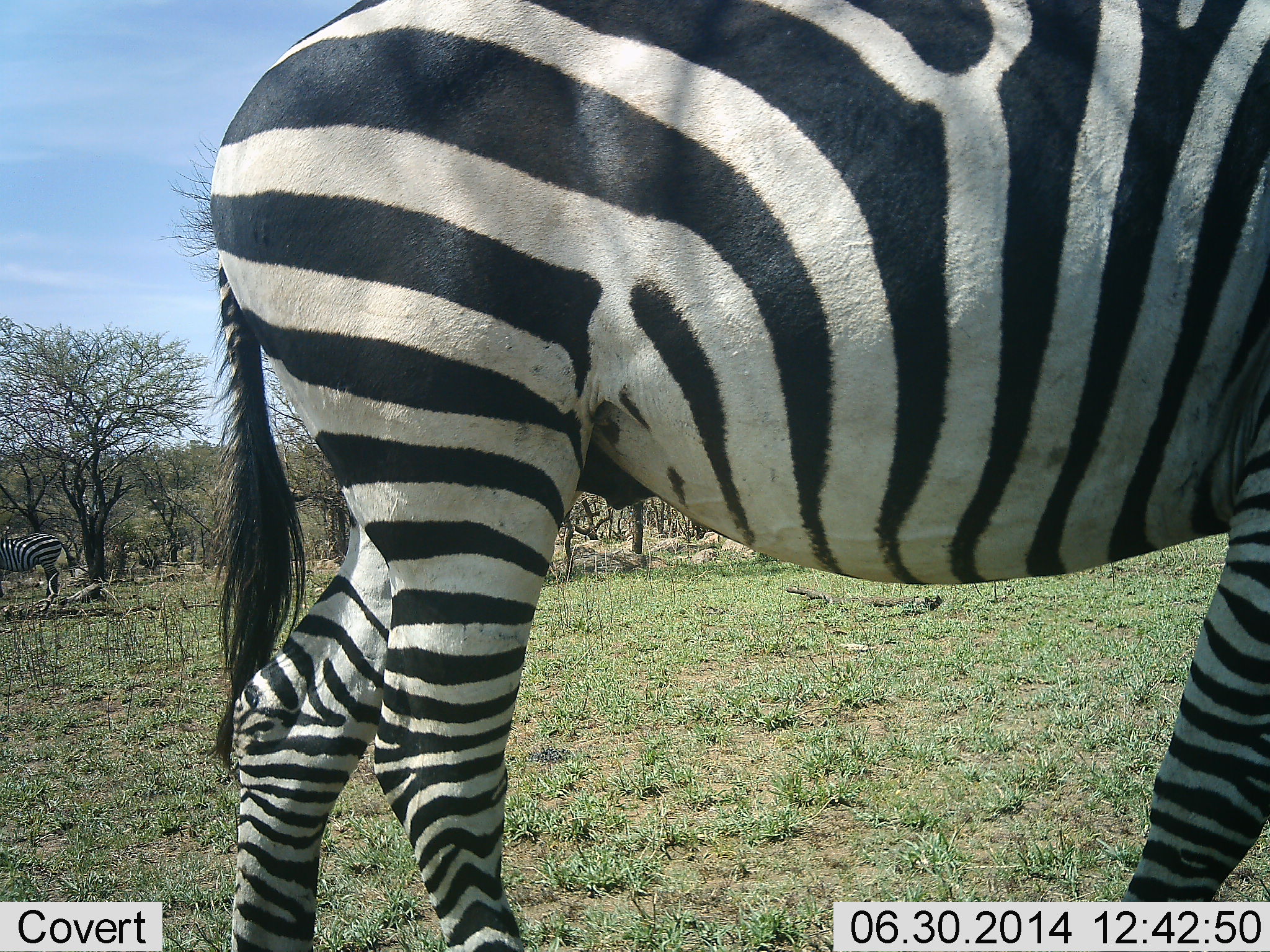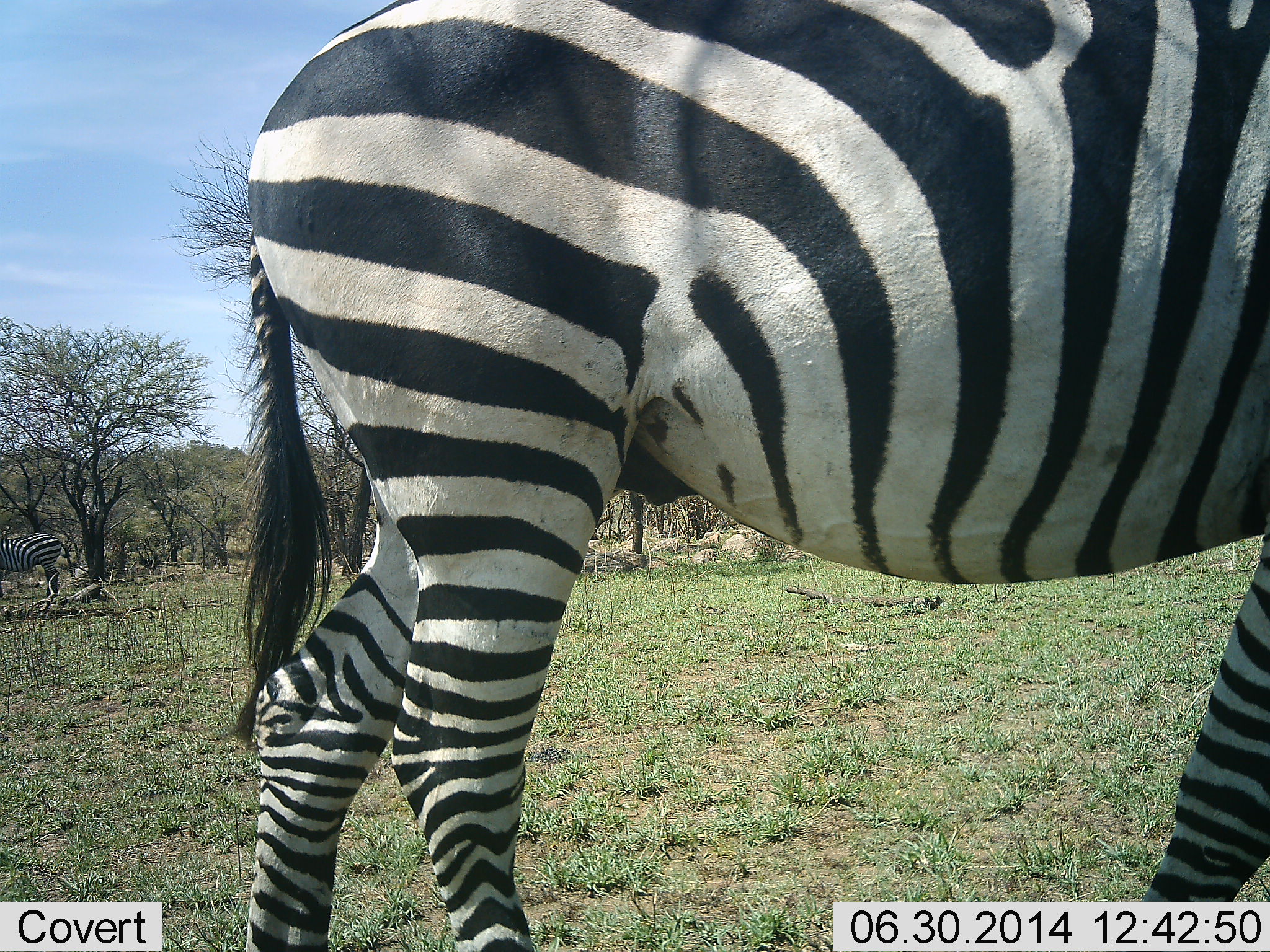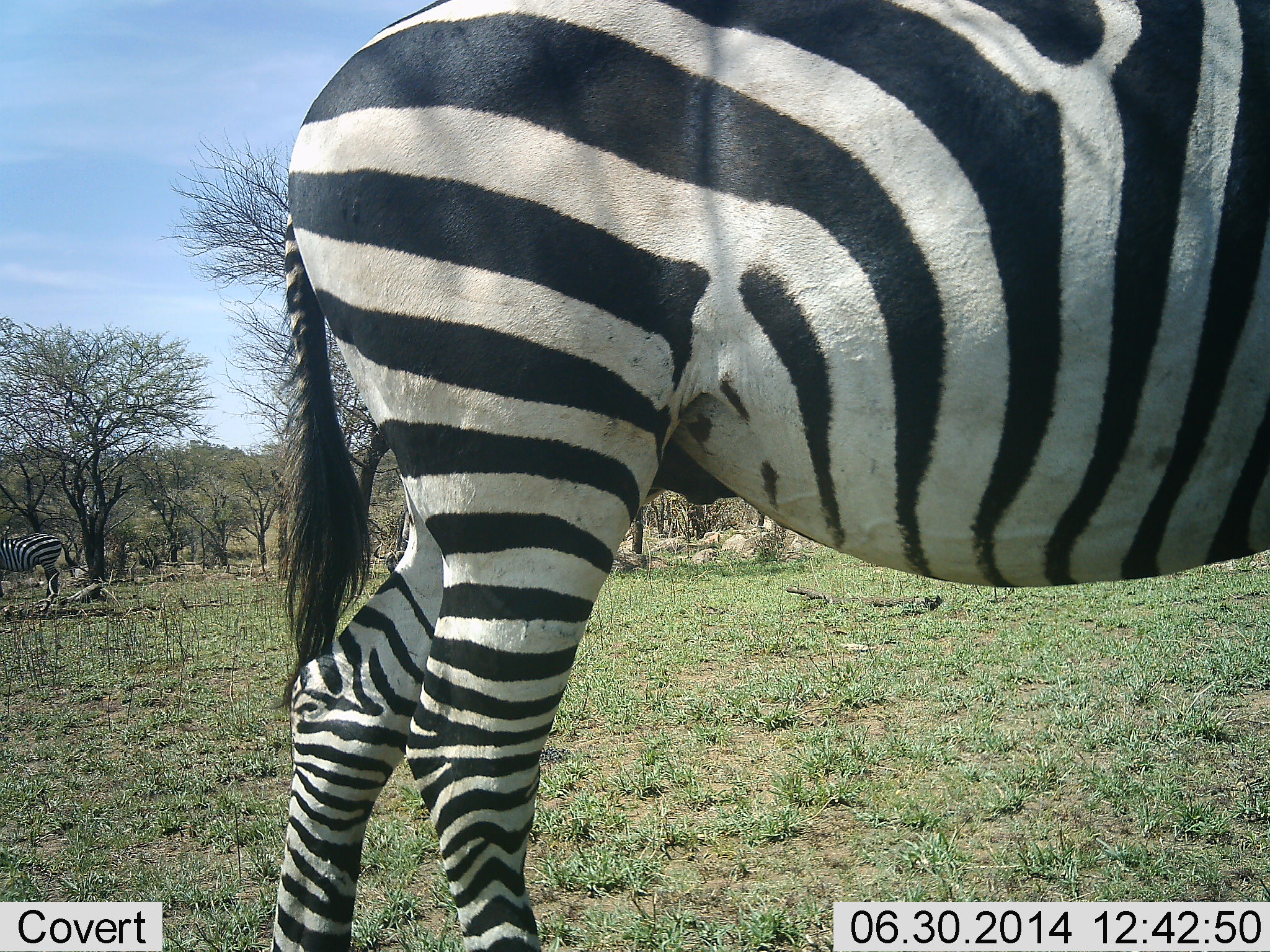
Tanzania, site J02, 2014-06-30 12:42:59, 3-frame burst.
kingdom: Animalia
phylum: Chordata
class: Mammalia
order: Perissodactyla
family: Equidae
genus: Equus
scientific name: Equus quagga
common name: plains zebra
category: zebra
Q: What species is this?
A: Zebra (plains zebra) (Equus quagga).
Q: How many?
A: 2.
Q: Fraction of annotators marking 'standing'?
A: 90%.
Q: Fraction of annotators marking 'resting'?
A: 0%.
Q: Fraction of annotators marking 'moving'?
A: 10%.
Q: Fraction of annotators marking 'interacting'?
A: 0%.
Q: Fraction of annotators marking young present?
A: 0%.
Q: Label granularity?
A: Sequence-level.